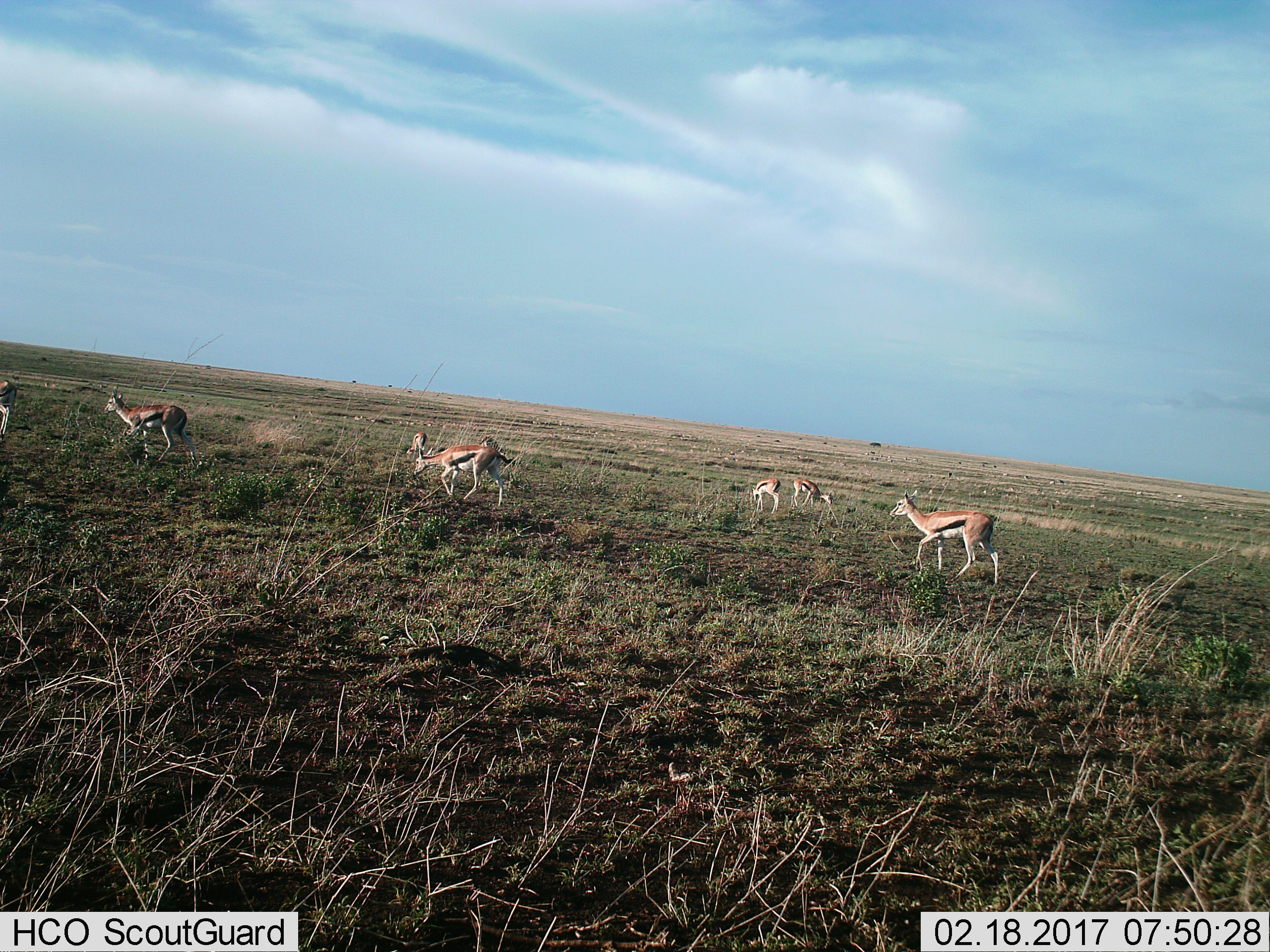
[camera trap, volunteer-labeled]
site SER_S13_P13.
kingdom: Animalia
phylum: Chordata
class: Mammalia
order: Artiodactyla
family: Bovidae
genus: Eudorcas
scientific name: Eudorcas thomsonii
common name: thomson's gazelle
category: gazellethomsons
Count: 8.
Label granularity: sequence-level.